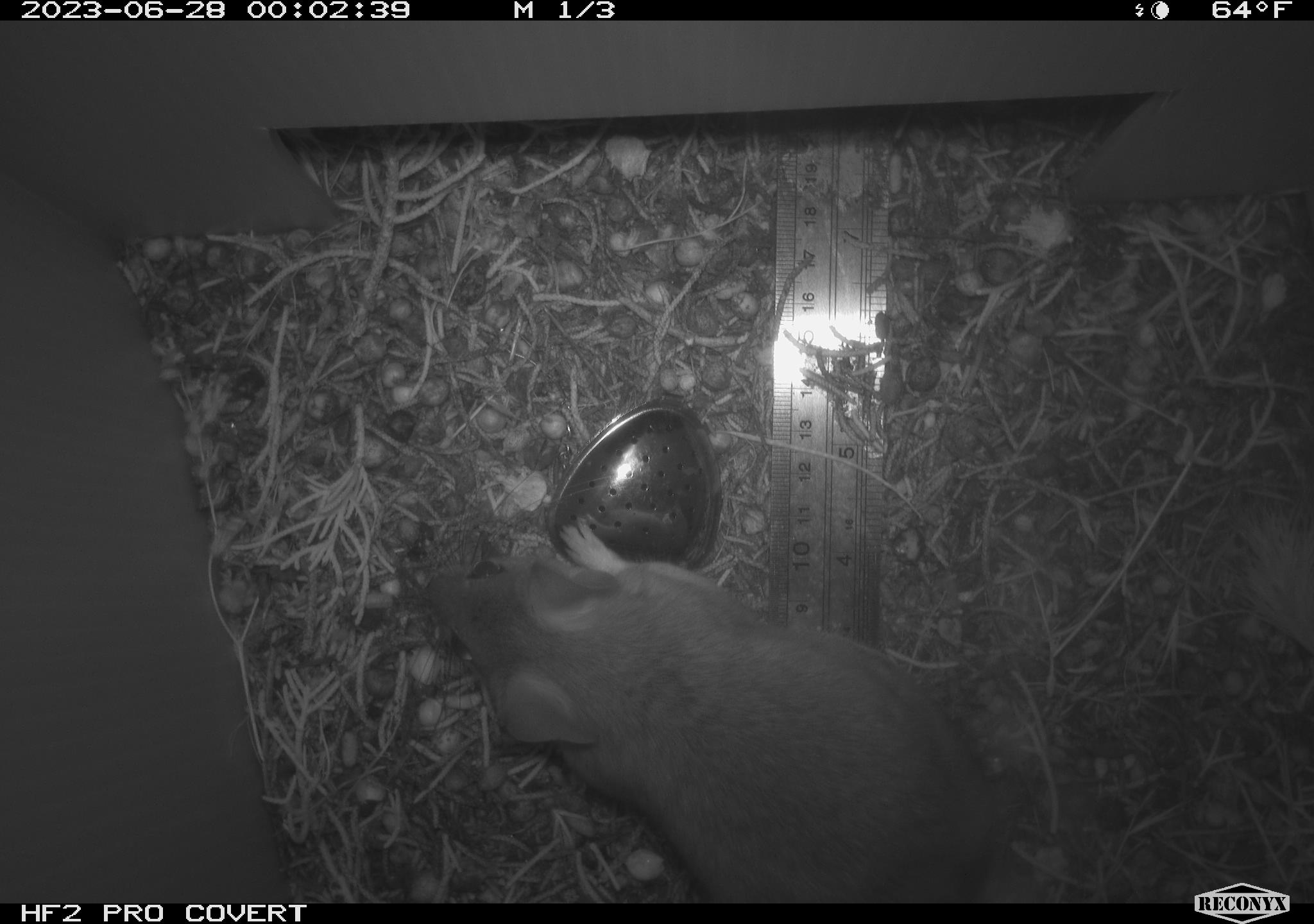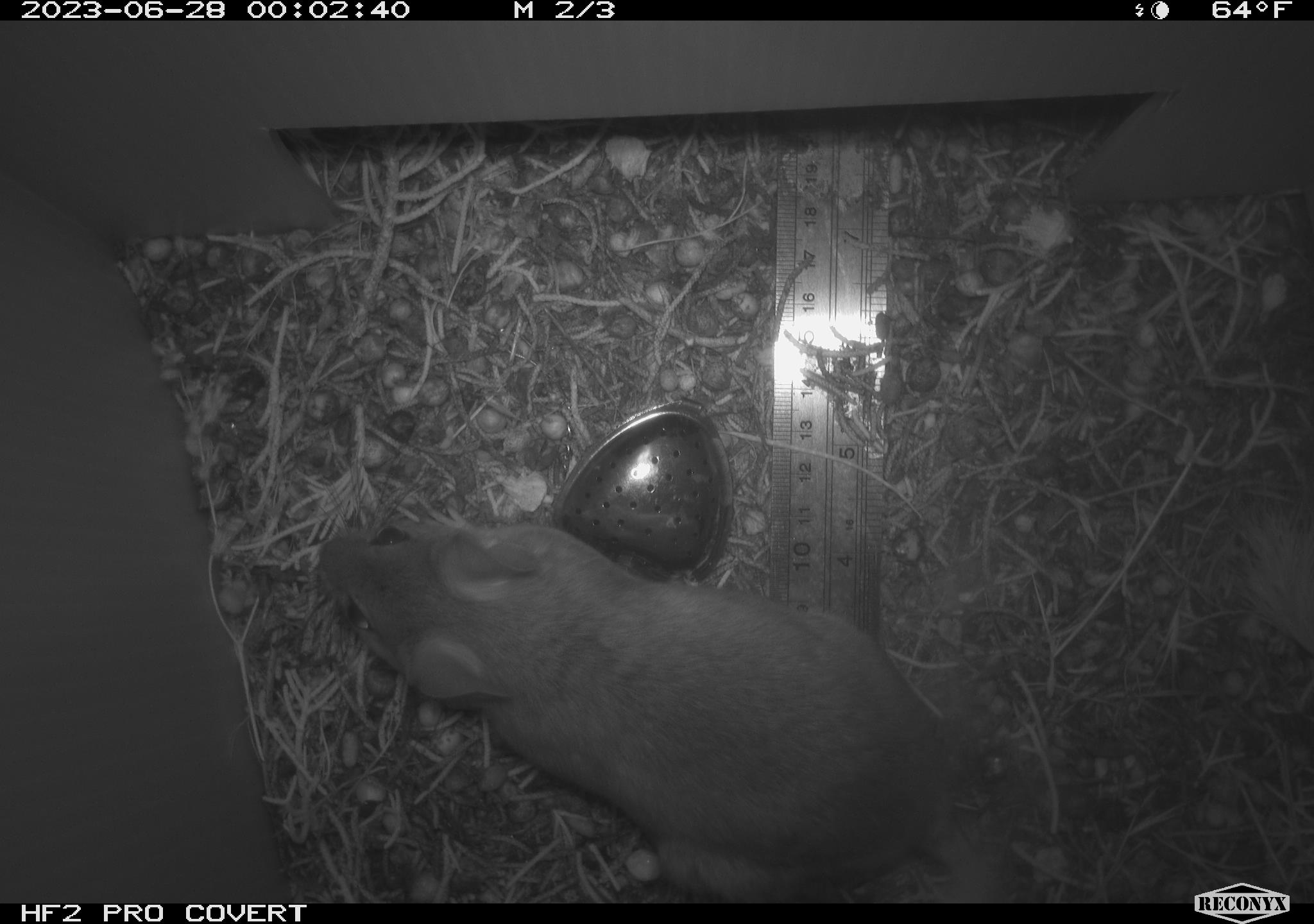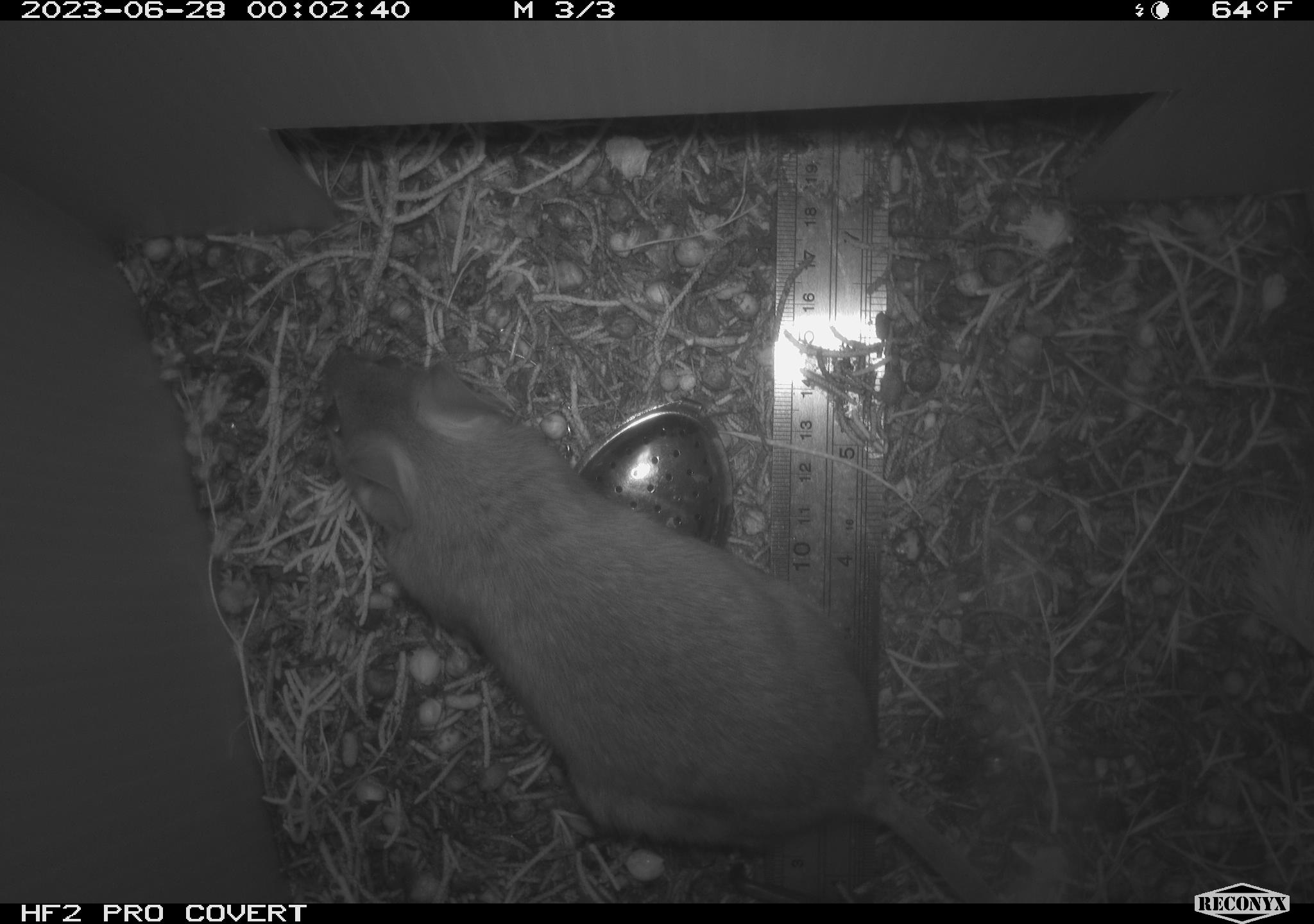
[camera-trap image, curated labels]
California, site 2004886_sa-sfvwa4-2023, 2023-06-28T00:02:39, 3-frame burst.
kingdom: Animalia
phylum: Chordata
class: Mammalia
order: Rodentia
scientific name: Rodentia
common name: mouse species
Mouse species (Rodentia).